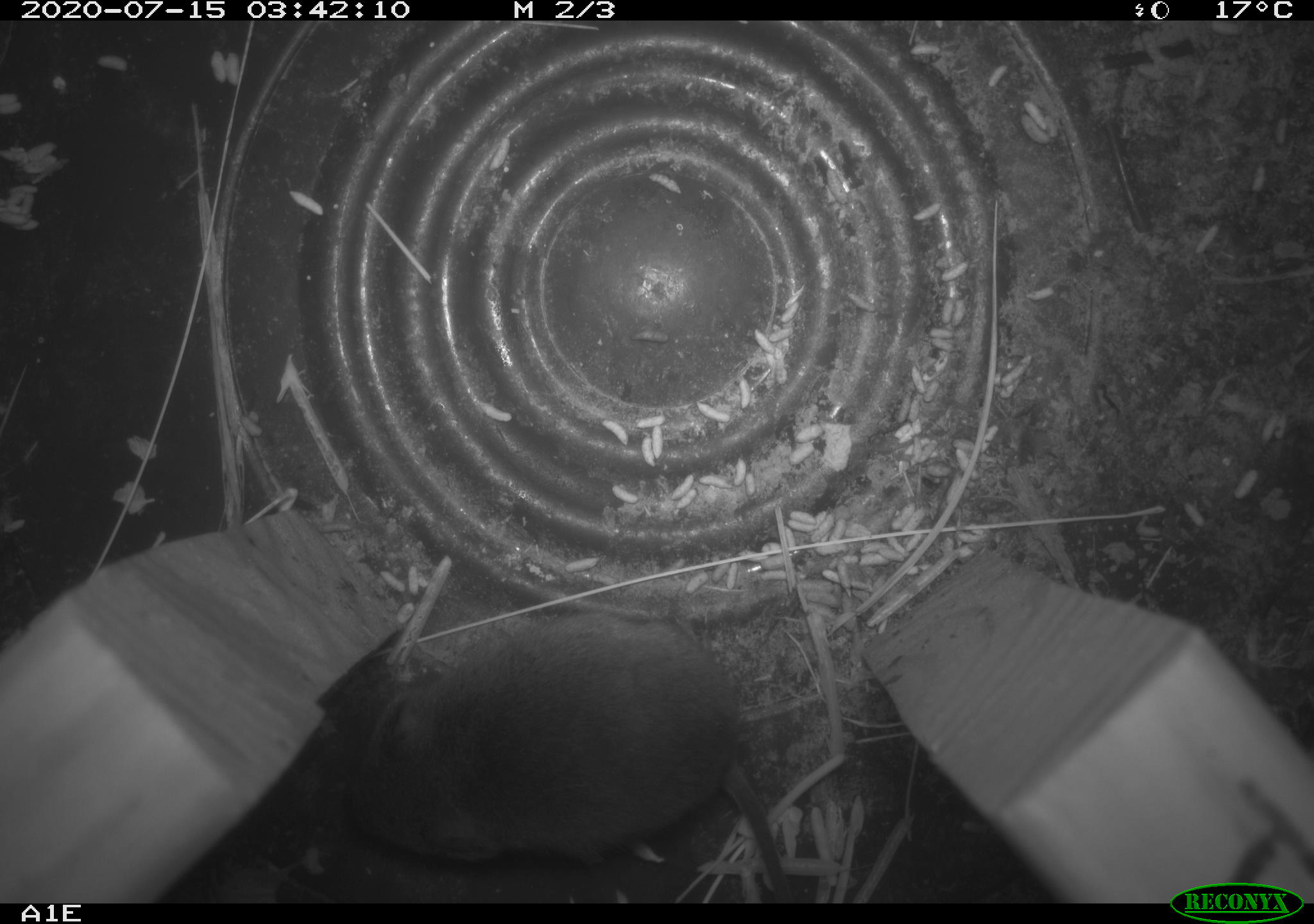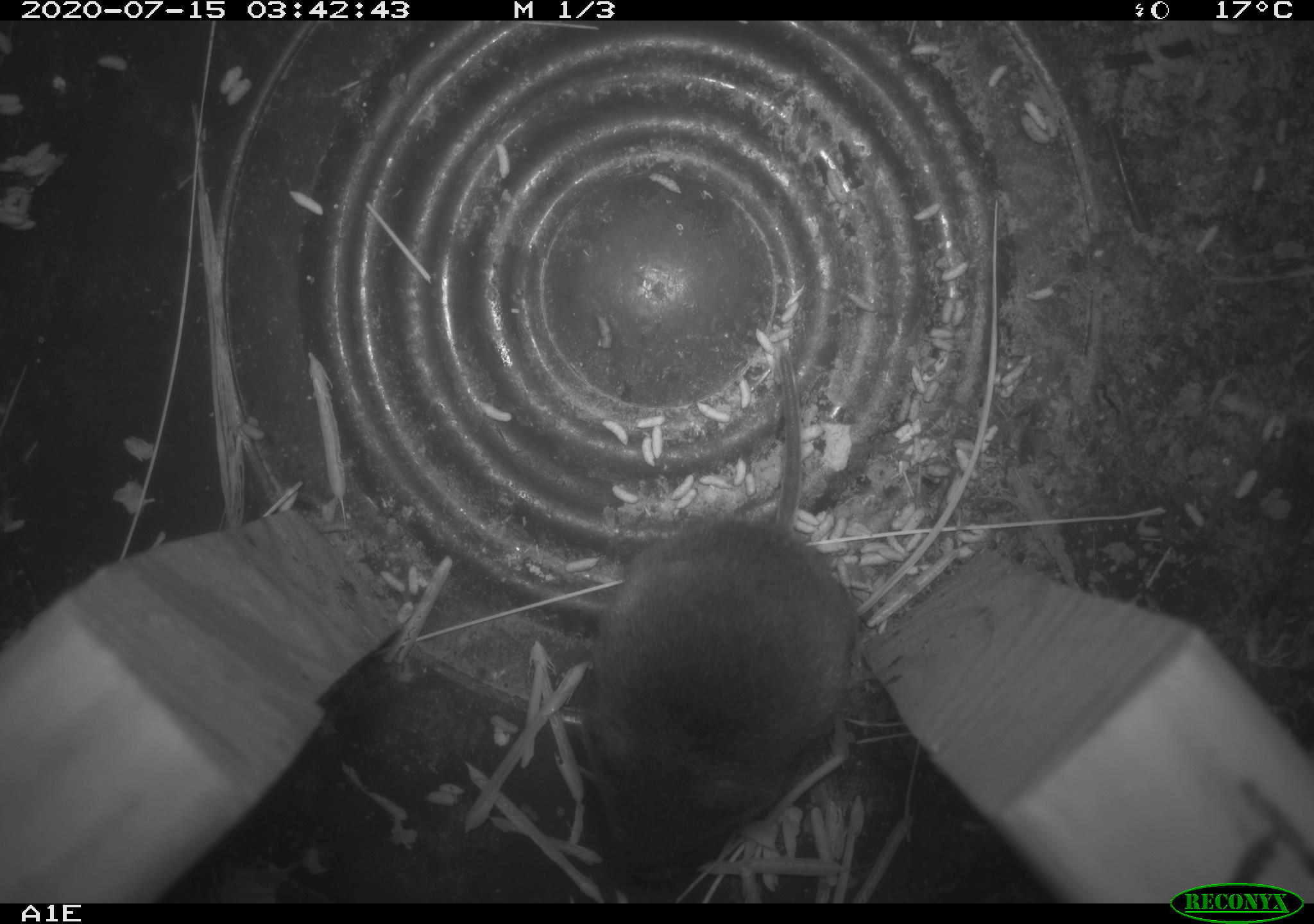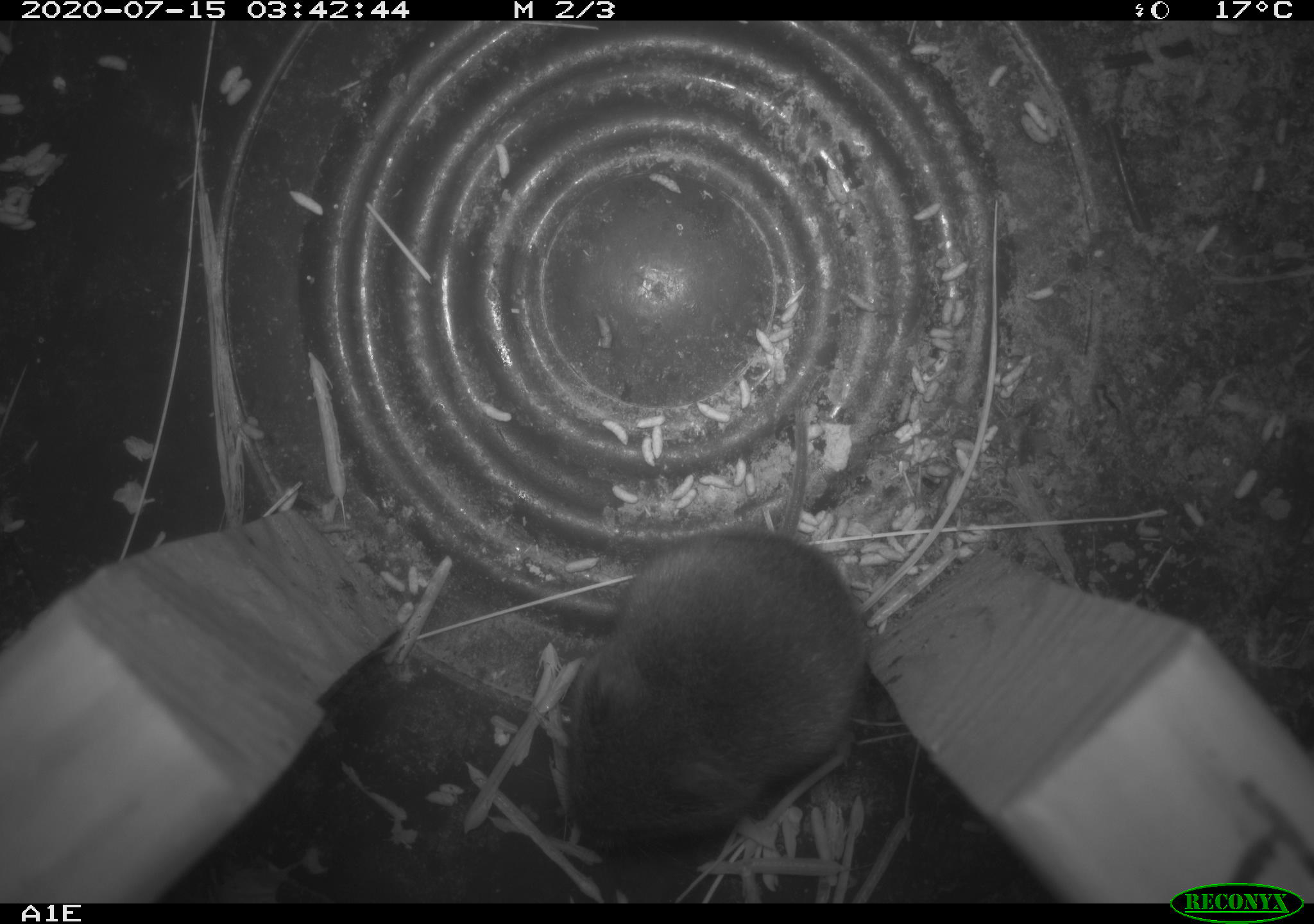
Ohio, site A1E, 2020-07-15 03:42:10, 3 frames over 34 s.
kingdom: Animalia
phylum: Chordata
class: Mammalia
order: Rodentia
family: Cricetidae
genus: Microtus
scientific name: Microtus pennsylvanicus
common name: meadow vole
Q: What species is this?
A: Meadow vole (Microtus pennsylvanicus).